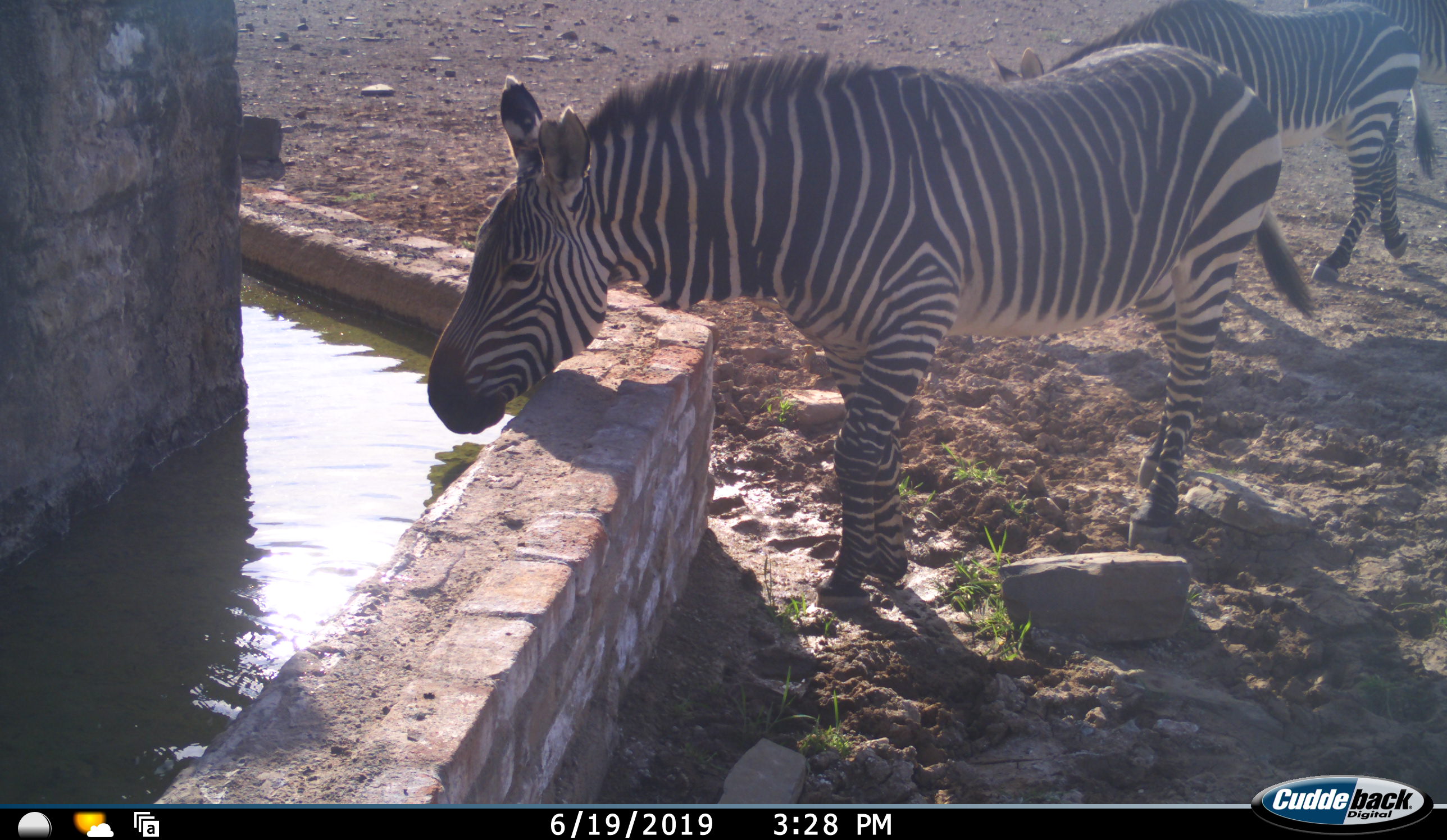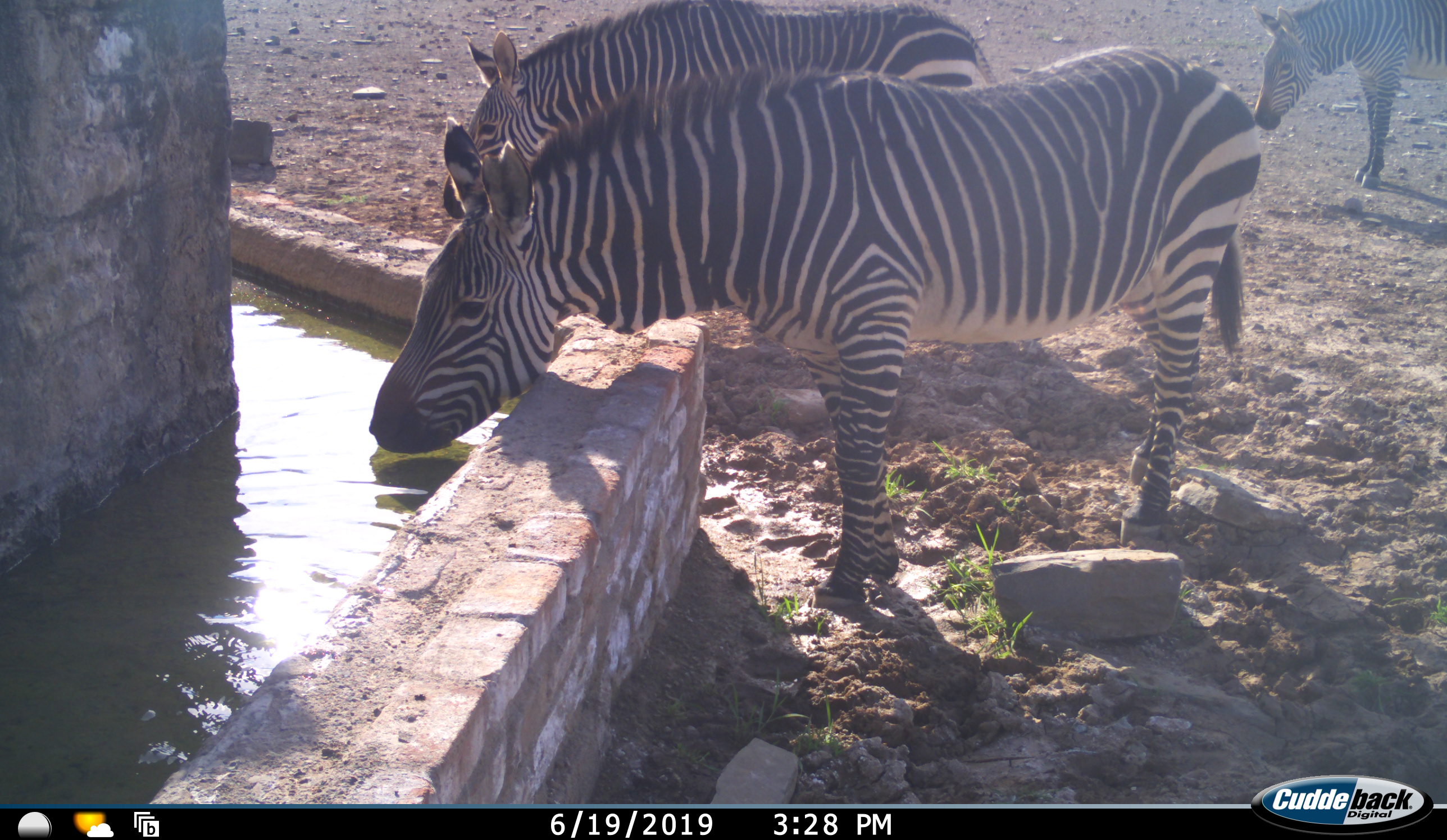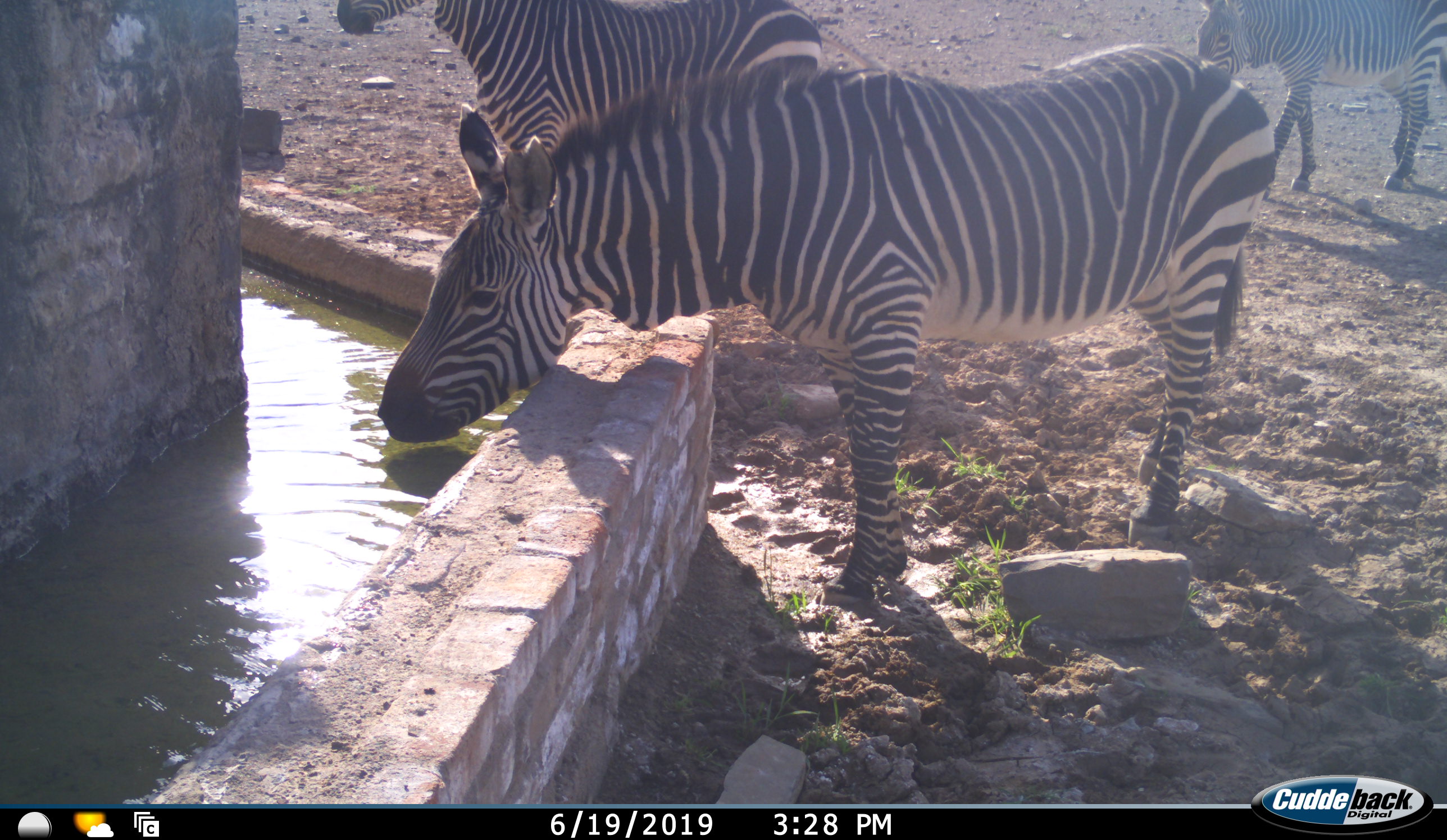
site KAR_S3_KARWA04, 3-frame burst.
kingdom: Animalia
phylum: Chordata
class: Mammalia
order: Perissodactyla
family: Equidae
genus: Equus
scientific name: Equus zebra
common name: mountain zebra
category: zebramountain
Zebramountain (mountain zebra) (Equus zebra), count 3. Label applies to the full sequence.